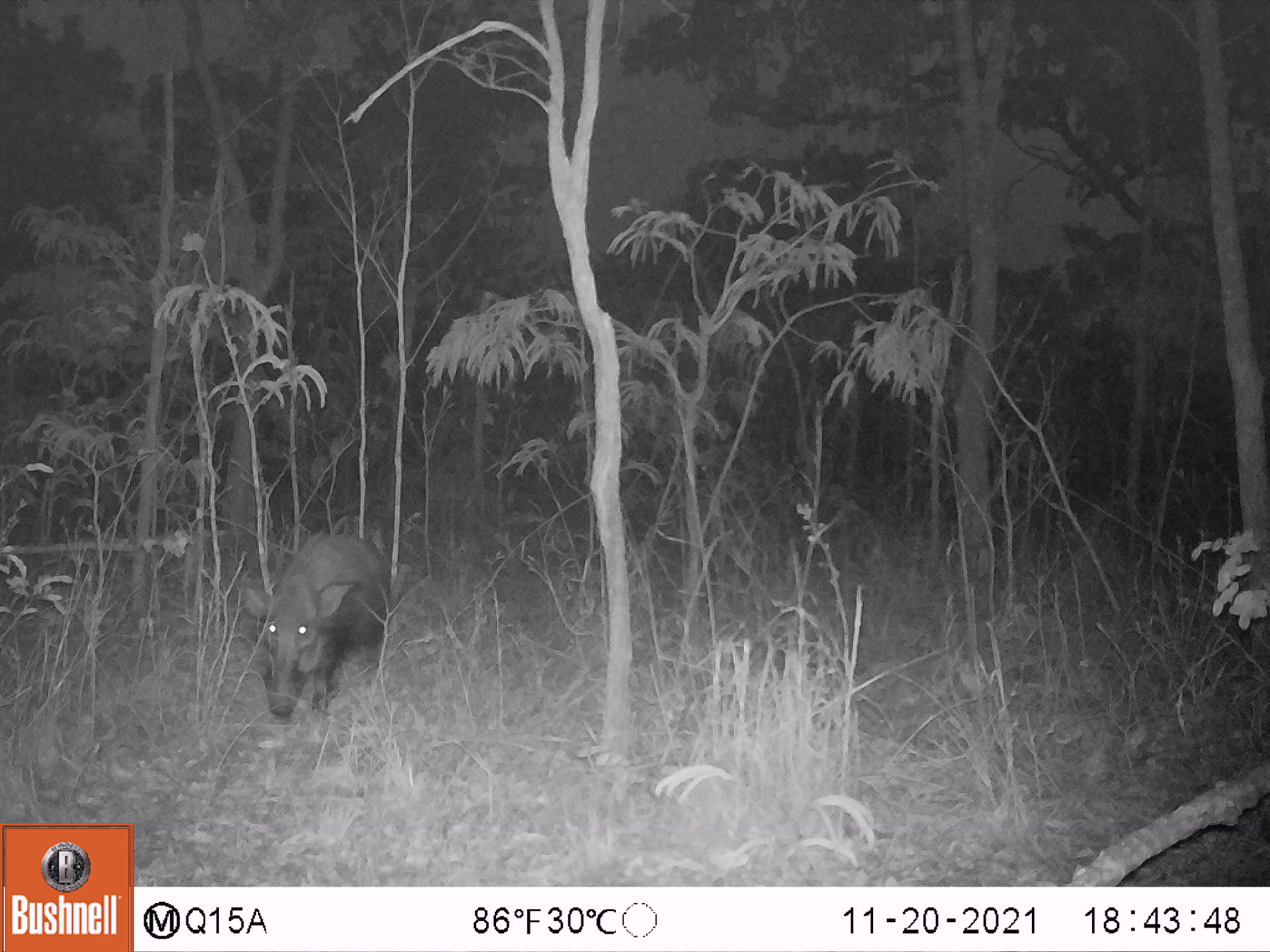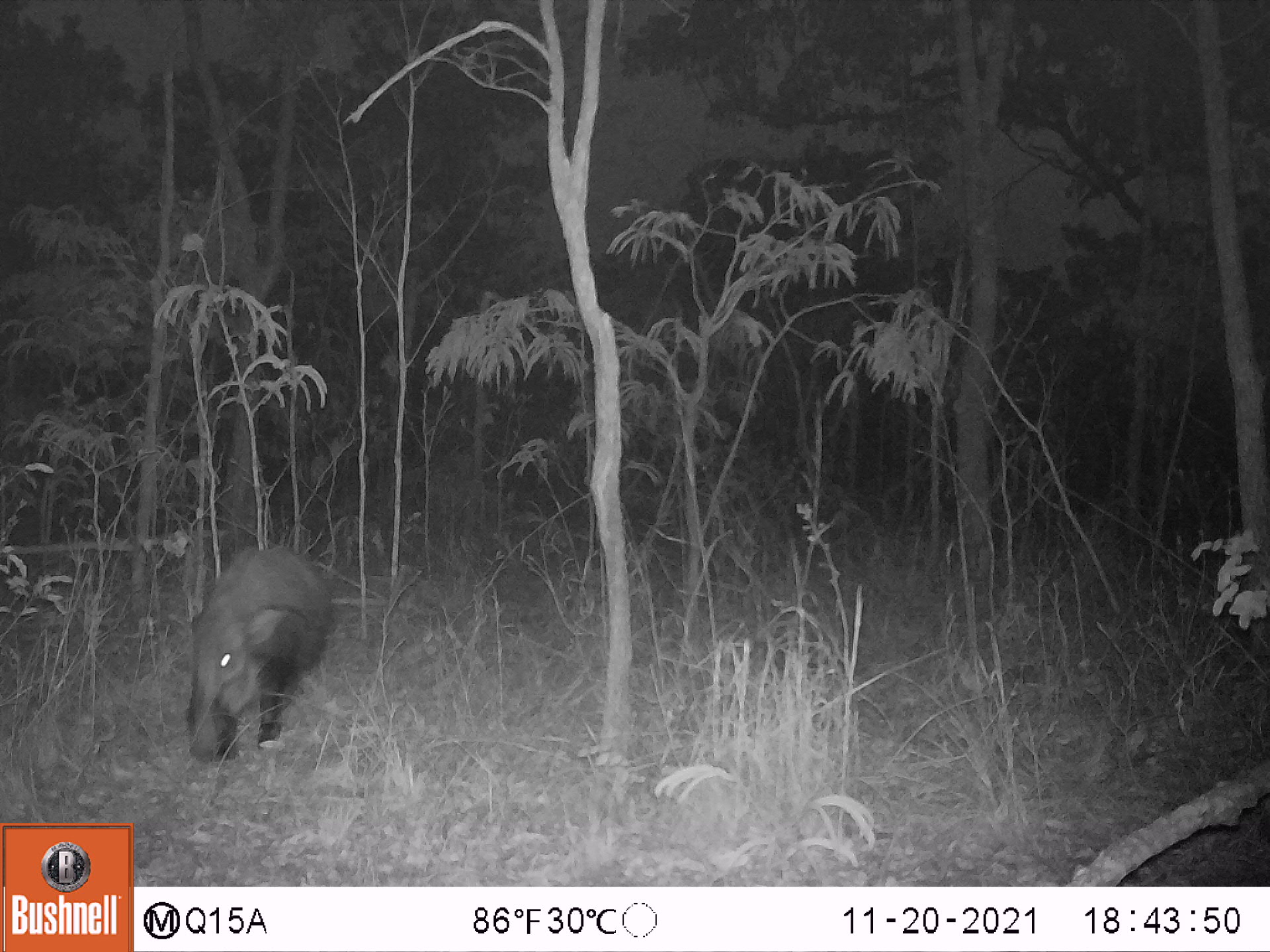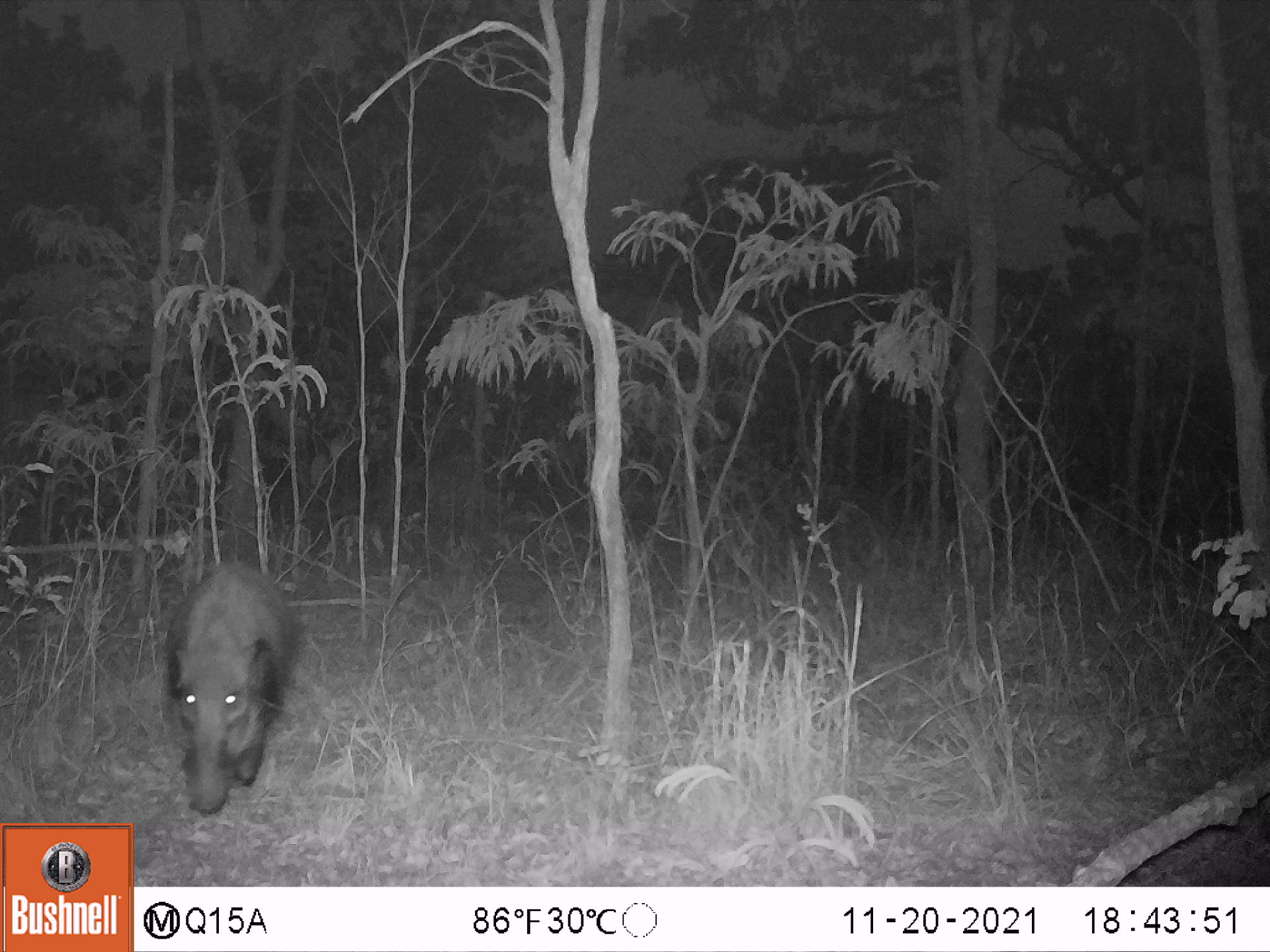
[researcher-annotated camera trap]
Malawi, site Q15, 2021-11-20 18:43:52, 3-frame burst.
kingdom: Animalia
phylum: Chordata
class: Mammalia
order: Artiodactyla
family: Suidae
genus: Potamochoerus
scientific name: Potamochoerus larvatus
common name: bushpig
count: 1